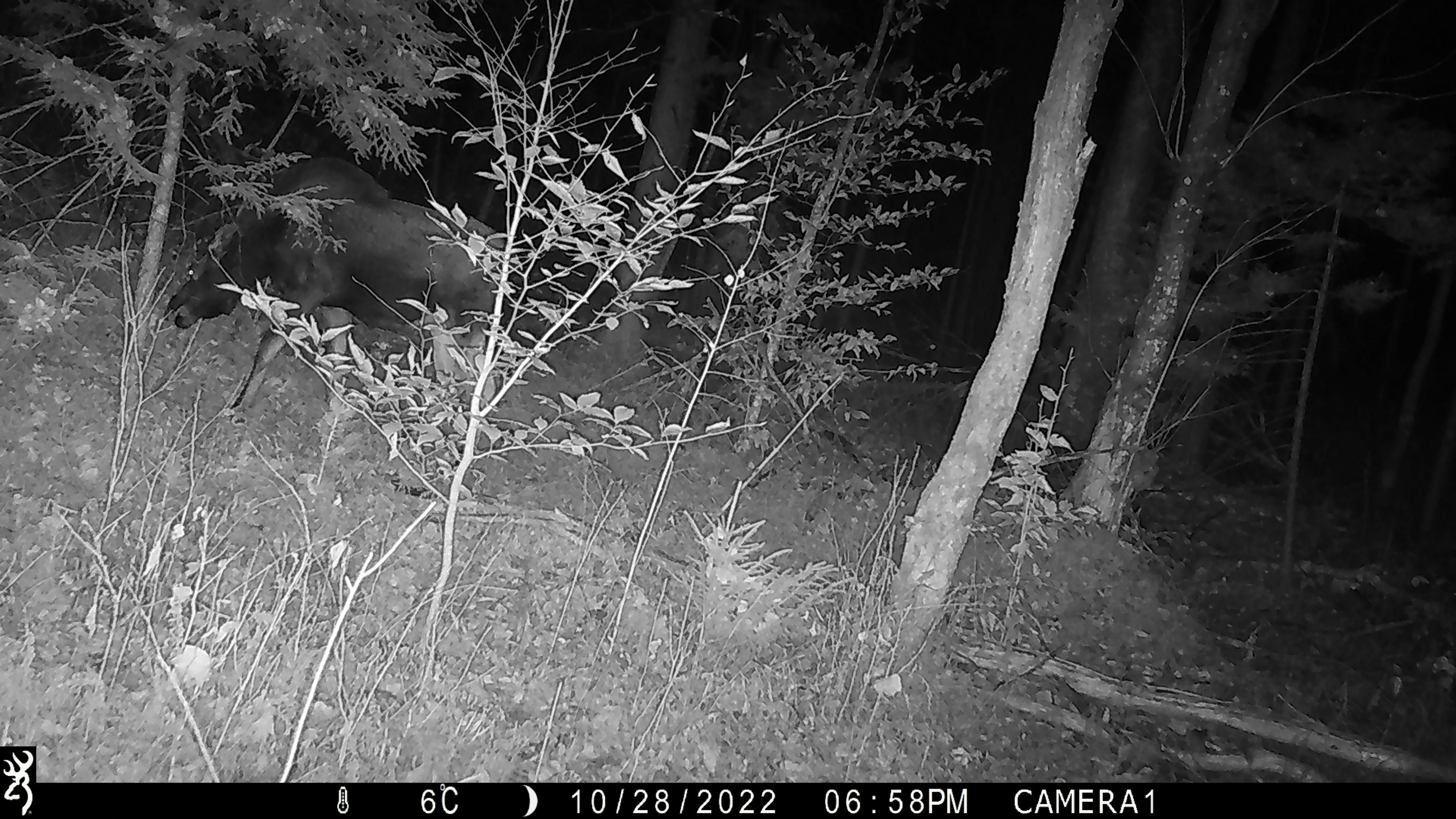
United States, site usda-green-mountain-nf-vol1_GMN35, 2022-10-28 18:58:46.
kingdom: Animalia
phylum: Chordata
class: Mammalia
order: Artiodactyla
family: Cervidae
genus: Alces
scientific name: Alces alces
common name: moose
Moose (Alces alces).